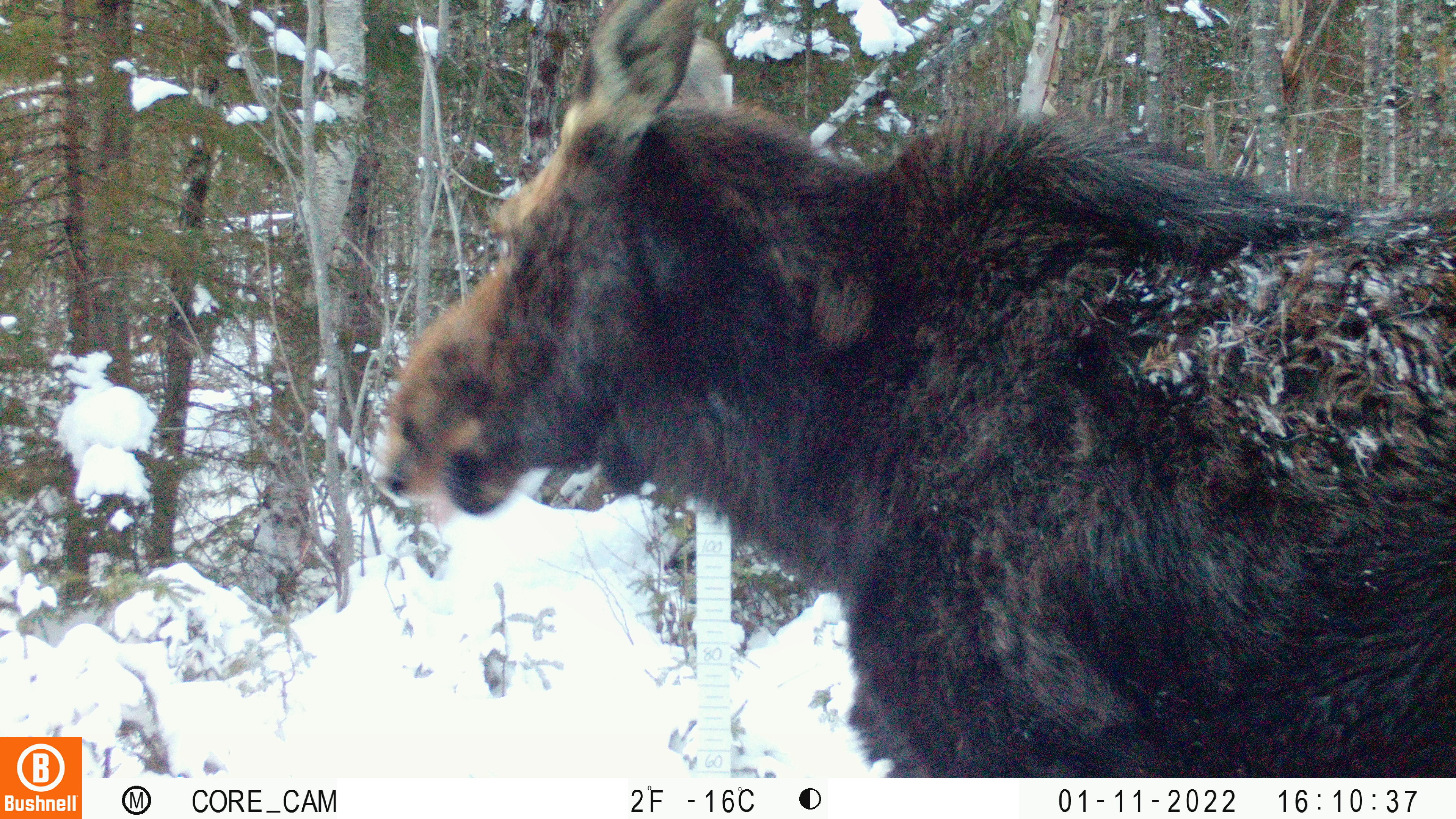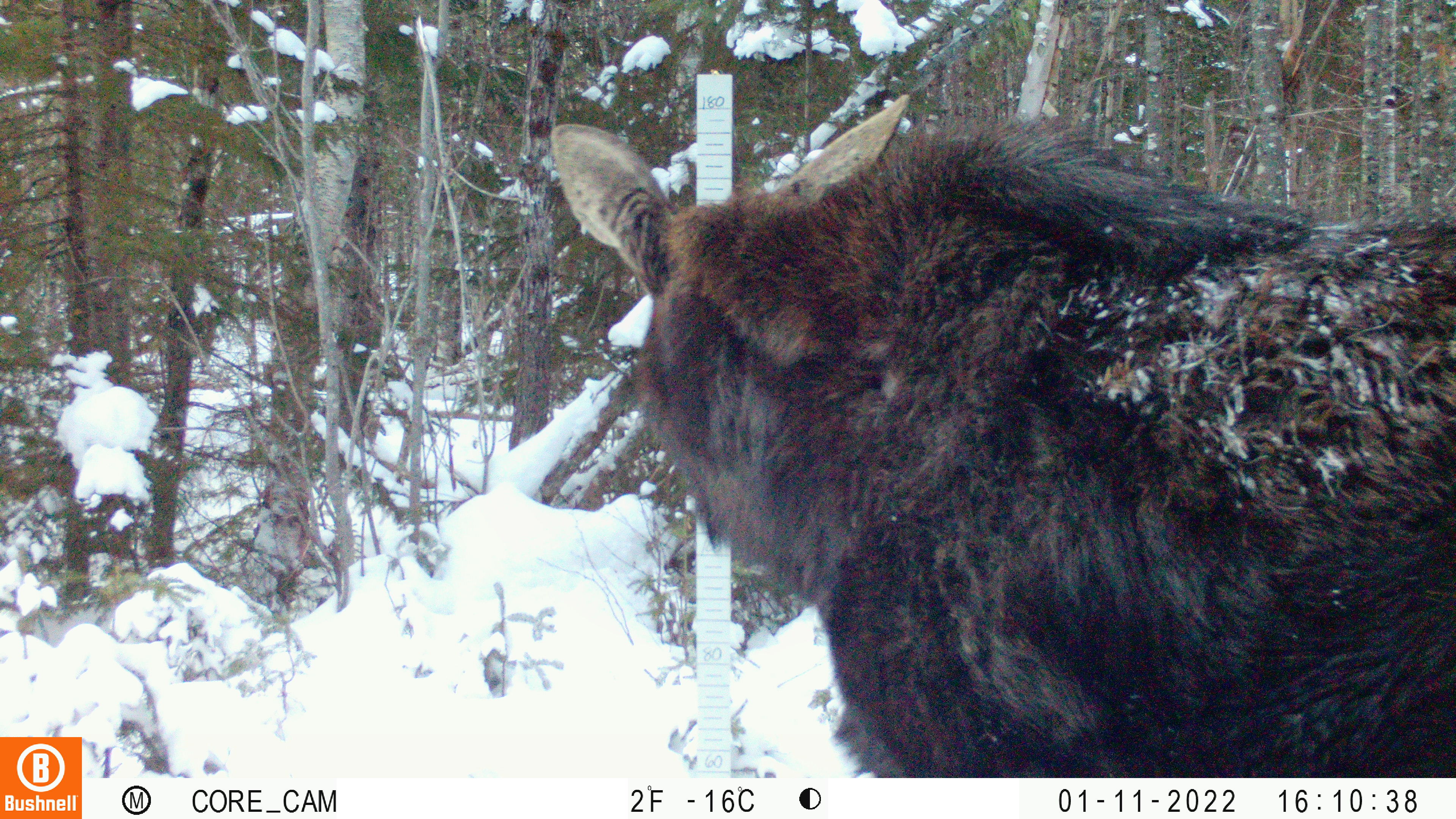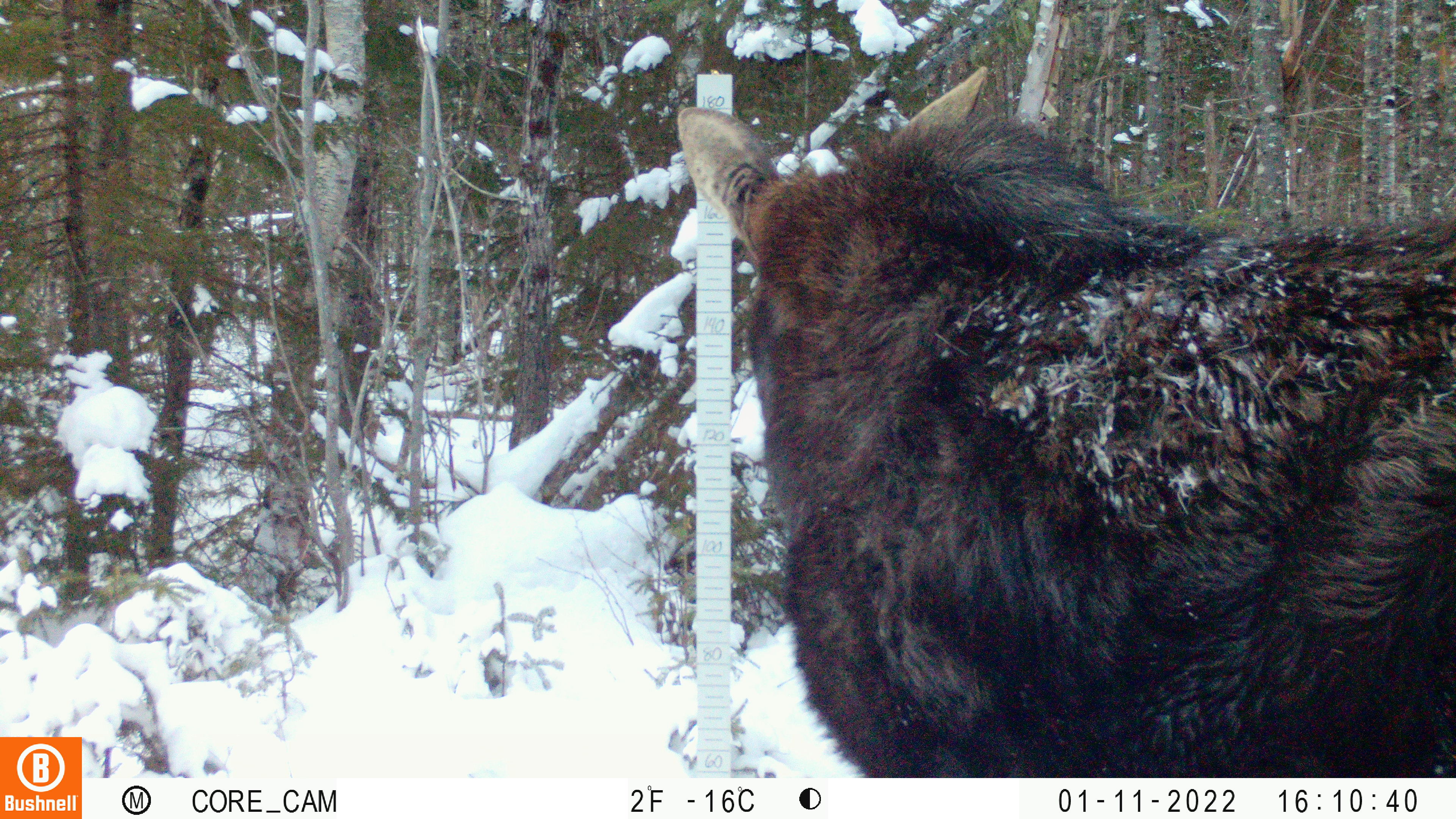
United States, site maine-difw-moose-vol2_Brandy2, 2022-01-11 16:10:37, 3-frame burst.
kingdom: Animalia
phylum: Chordata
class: Mammalia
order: Artiodactyla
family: Cervidae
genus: Alces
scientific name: Alces alces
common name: moose